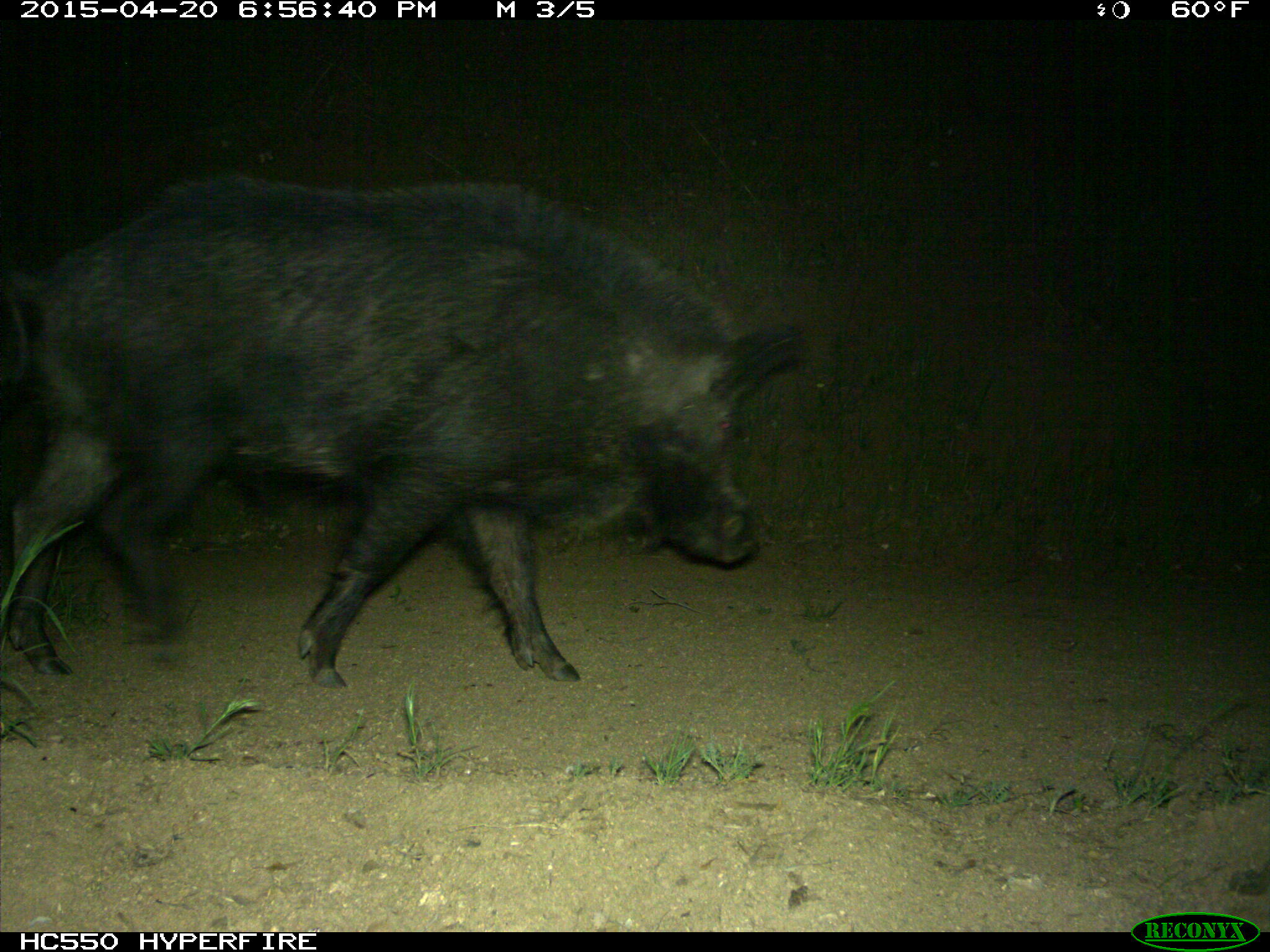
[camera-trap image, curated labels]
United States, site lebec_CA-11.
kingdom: Animalia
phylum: Chordata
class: Mammalia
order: Artiodactyla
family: Suidae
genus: Sus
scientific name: Sus scrofa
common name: wild boar